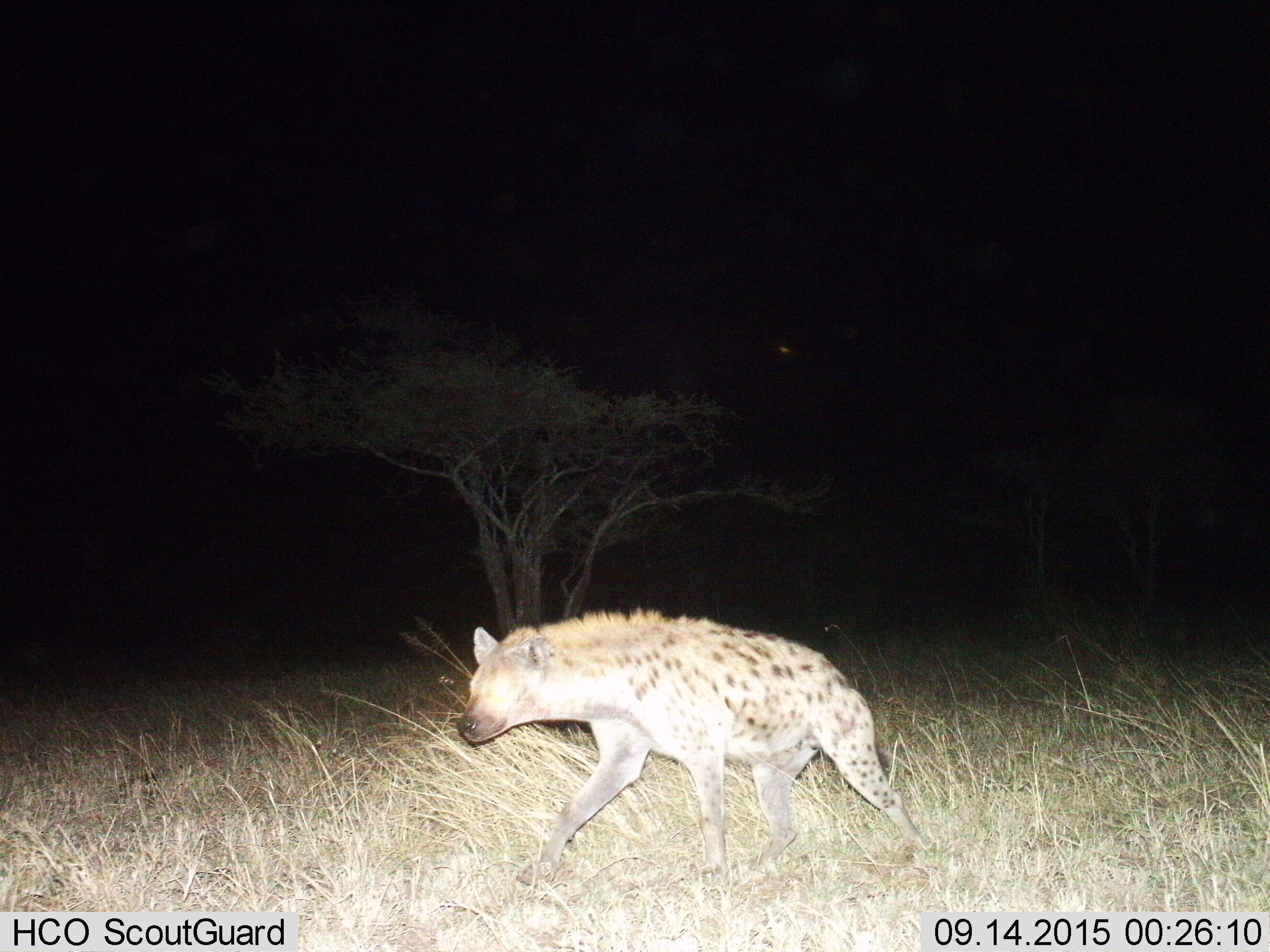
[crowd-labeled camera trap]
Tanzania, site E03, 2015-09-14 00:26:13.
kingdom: Animalia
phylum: Chordata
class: Mammalia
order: Carnivora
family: Hyaenidae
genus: Crocuta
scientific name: Crocuta crocuta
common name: spotted hyena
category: hyenaspotted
Hyenaspotted (spotted hyena) (Crocuta crocuta), count 1. Behavior (volunteer vote fractions): standing 5%, resting 0%, moving 100%, interacting 0%. Young present (vote fraction): 5%. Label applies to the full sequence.